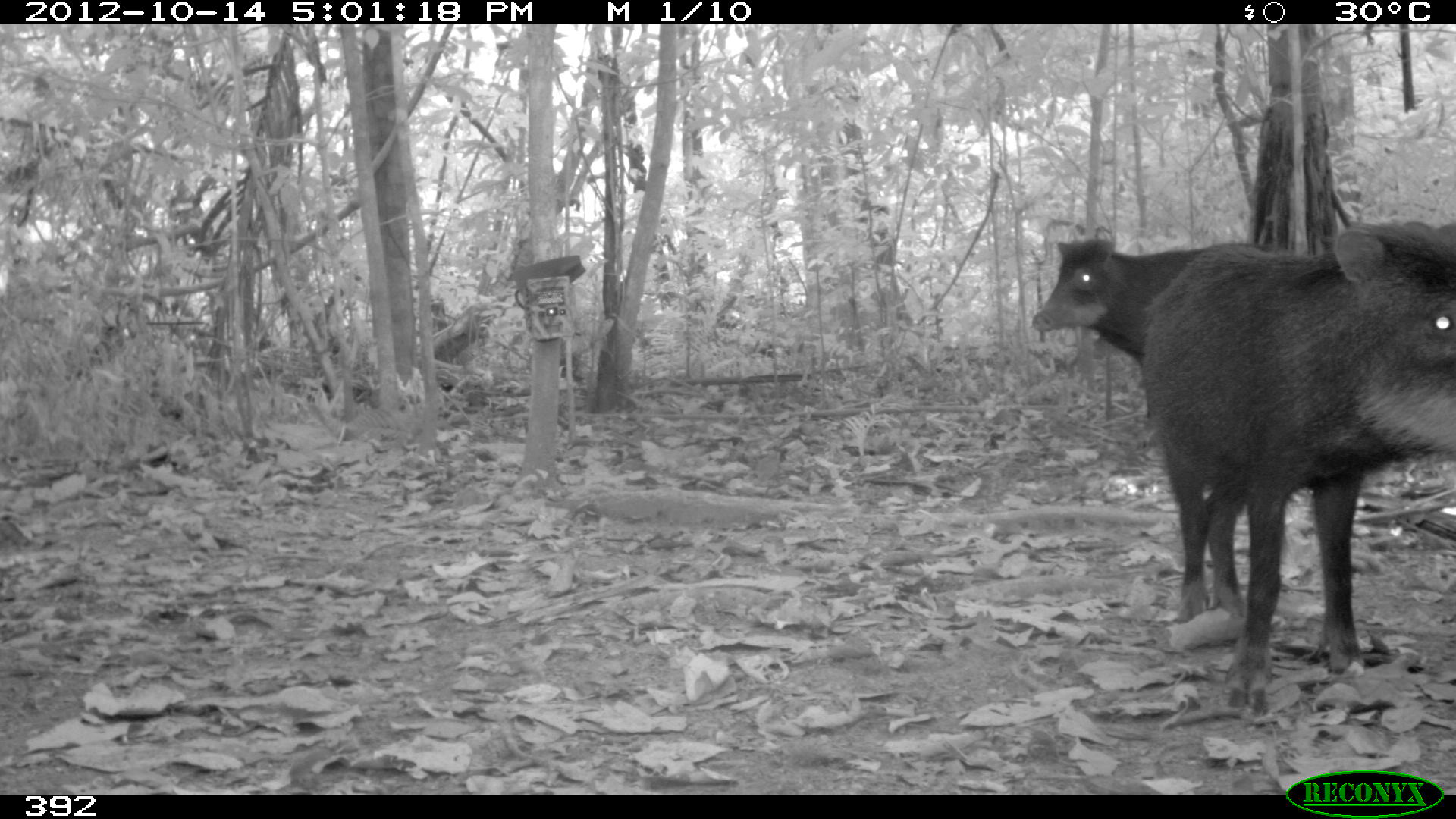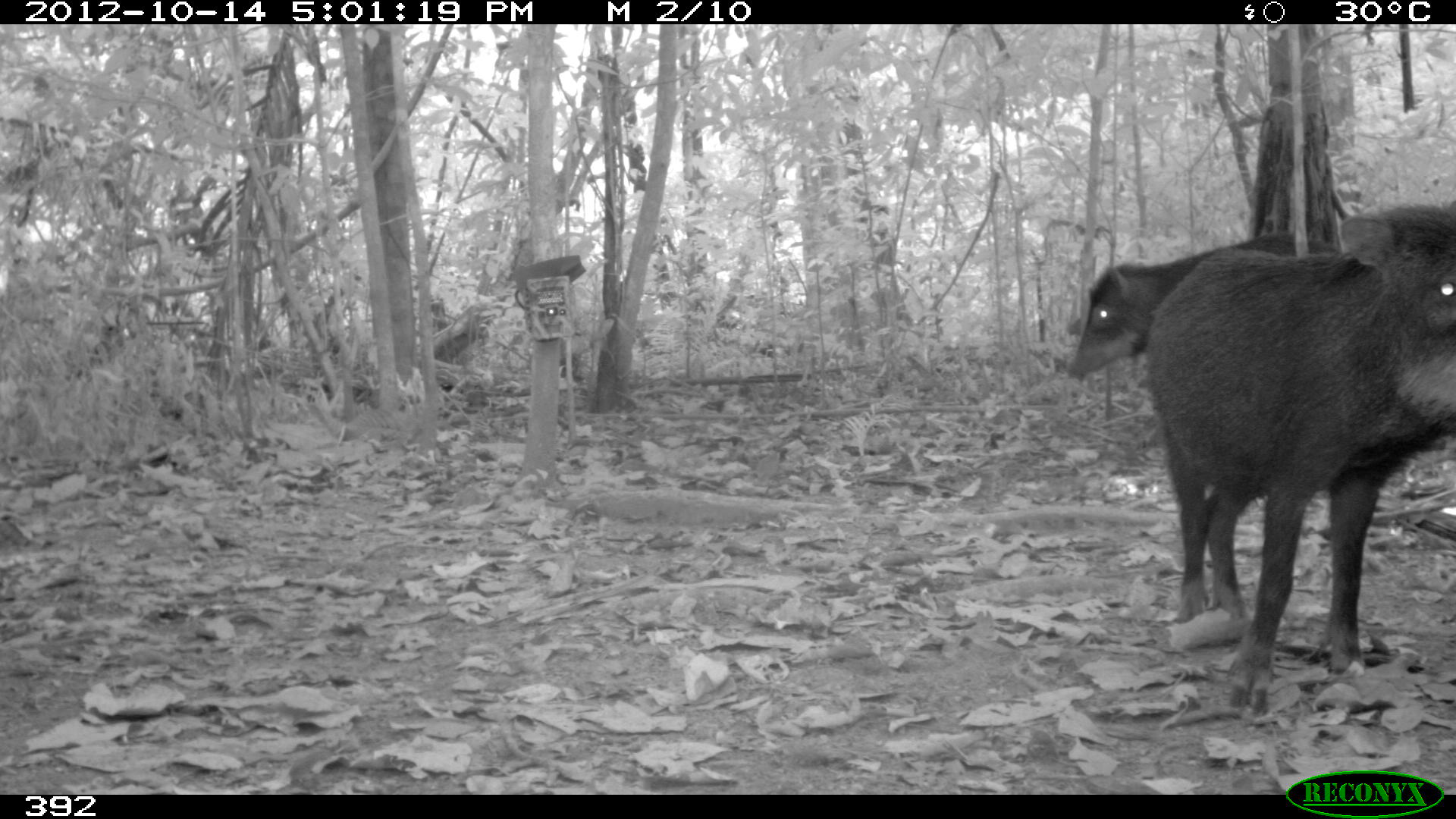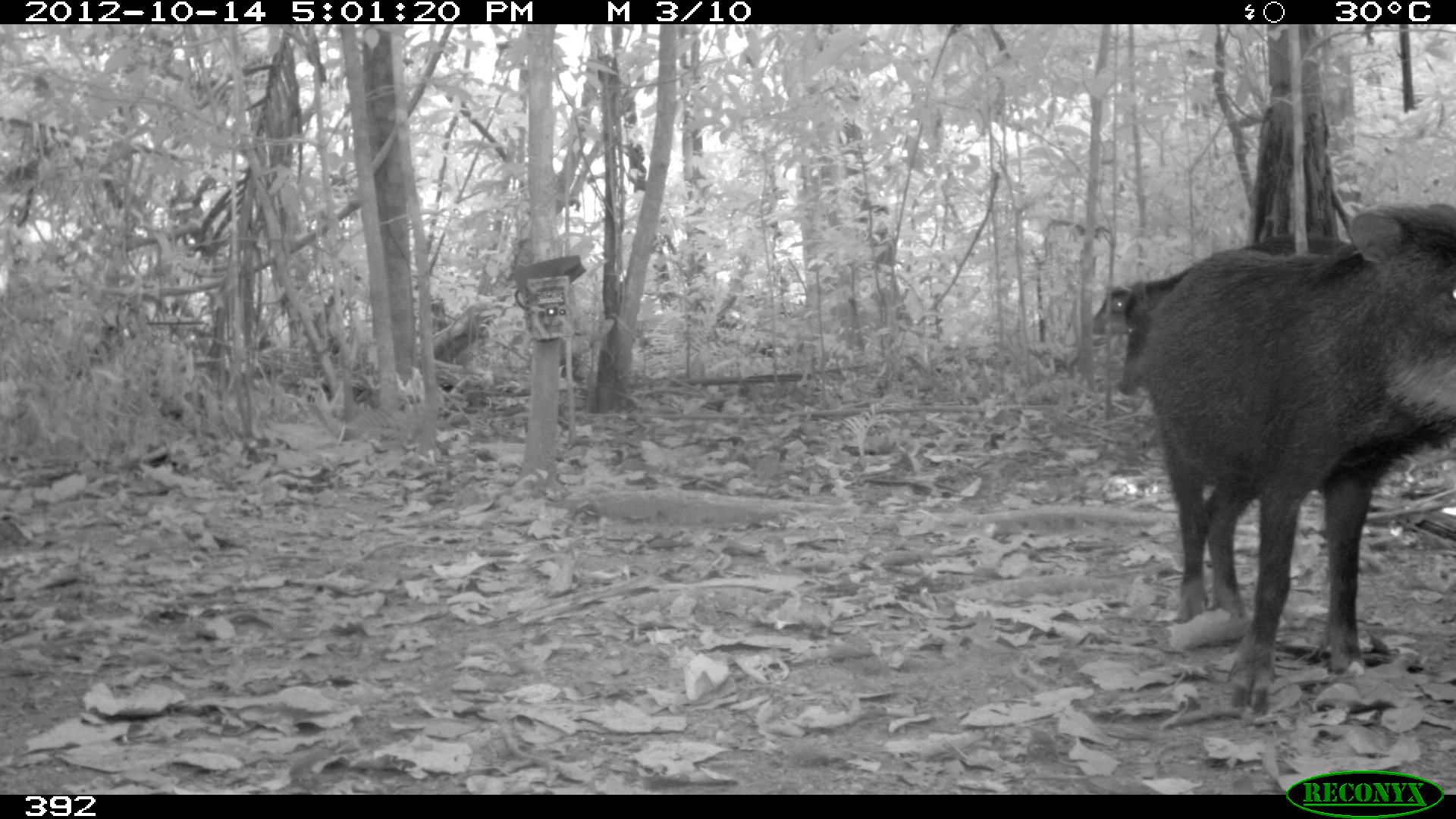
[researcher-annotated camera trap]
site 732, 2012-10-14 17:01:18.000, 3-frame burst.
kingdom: Animalia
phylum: Chordata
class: Mammalia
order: Artiodactyla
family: Tayassuidae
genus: Tayassu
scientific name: Tayassu pecari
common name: white-lipped peccary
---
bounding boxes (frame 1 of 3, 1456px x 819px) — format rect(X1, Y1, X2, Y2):
tayassu pecari: rect(1136, 219, 1456, 711); rect(1030, 237, 1207, 364)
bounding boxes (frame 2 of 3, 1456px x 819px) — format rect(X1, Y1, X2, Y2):
tayassu pecari: rect(1143, 199, 1456, 712); rect(1065, 230, 1342, 381)